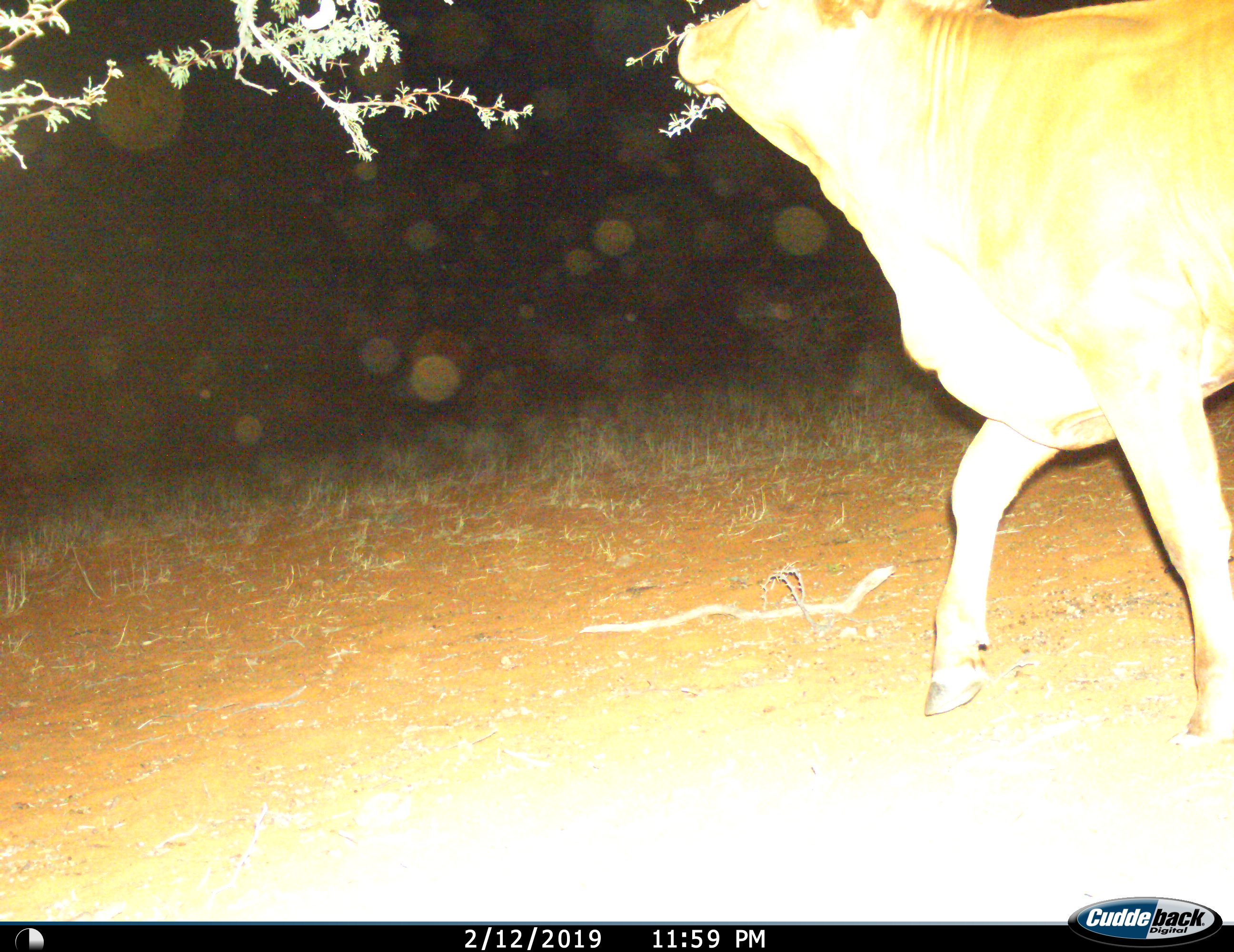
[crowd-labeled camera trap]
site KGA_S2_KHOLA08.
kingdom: Animalia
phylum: Chordata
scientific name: Vertebrata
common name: domestic animal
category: domesticanimal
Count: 1.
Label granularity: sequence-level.